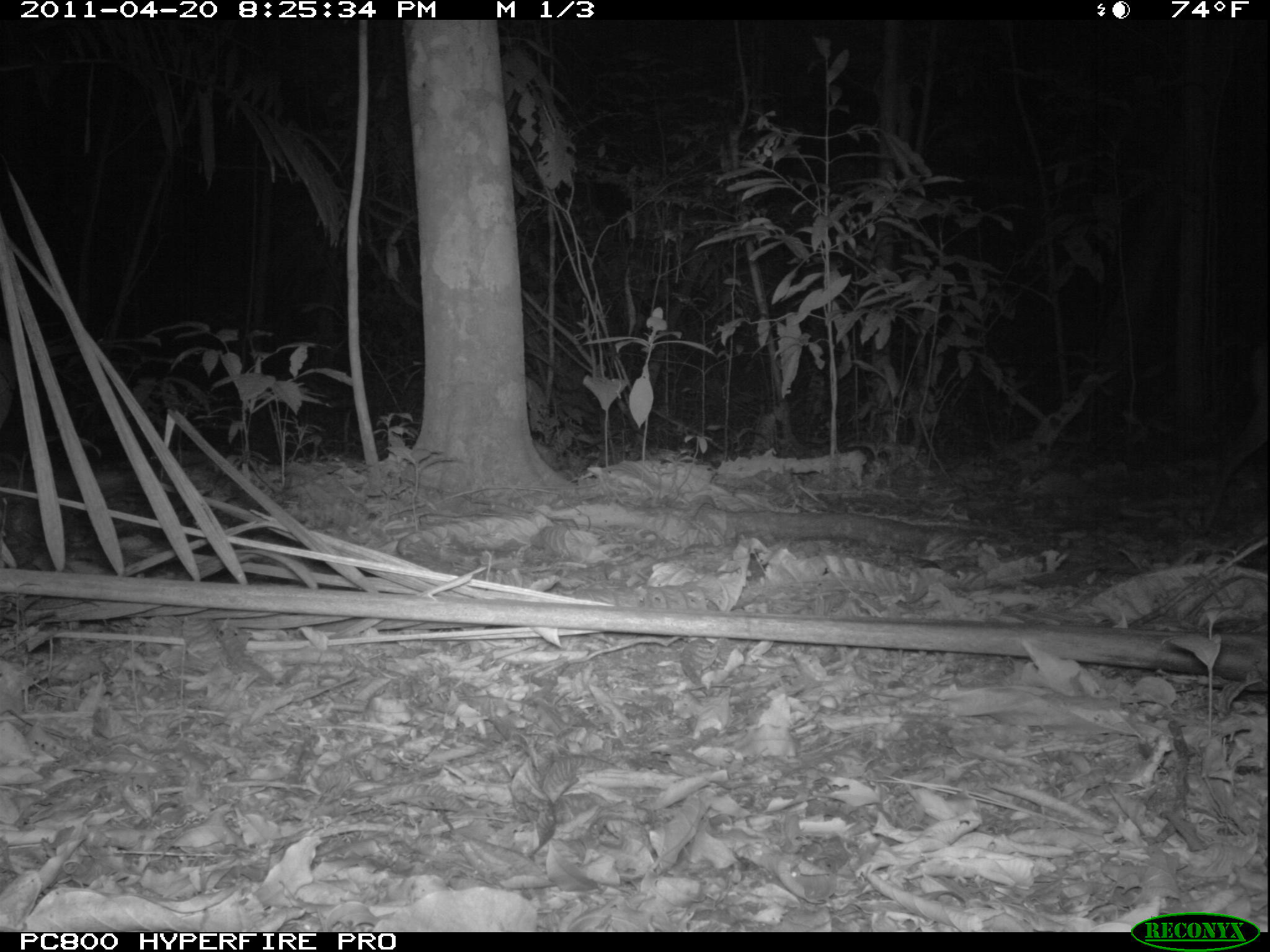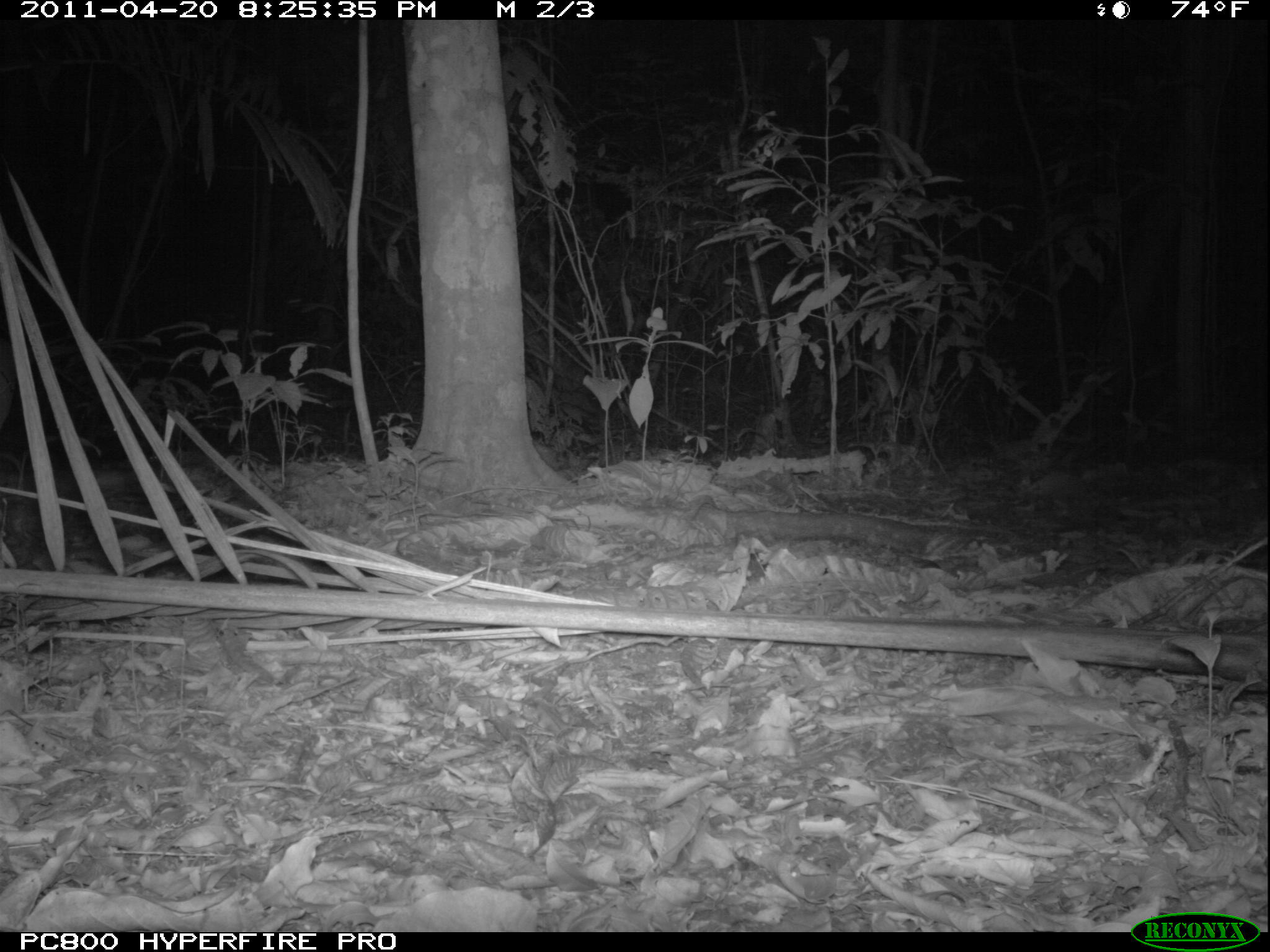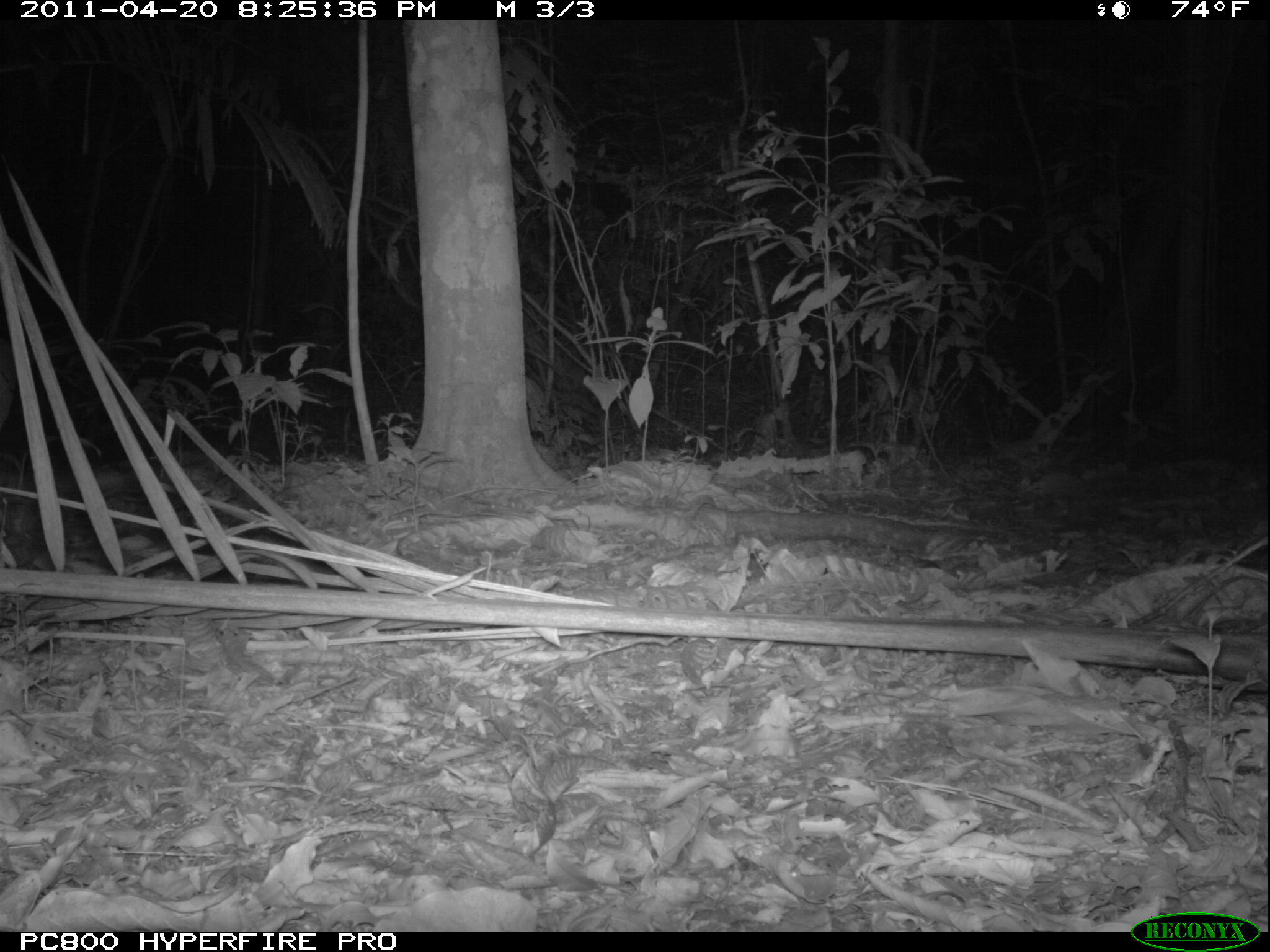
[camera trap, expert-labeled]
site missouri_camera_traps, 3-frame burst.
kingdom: Animalia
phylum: Chordata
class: Mammalia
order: Artiodactyla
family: Cervidae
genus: Mazama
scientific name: Mazama americana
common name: red brocket deer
Red brocket deer (Mazama americana). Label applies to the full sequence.